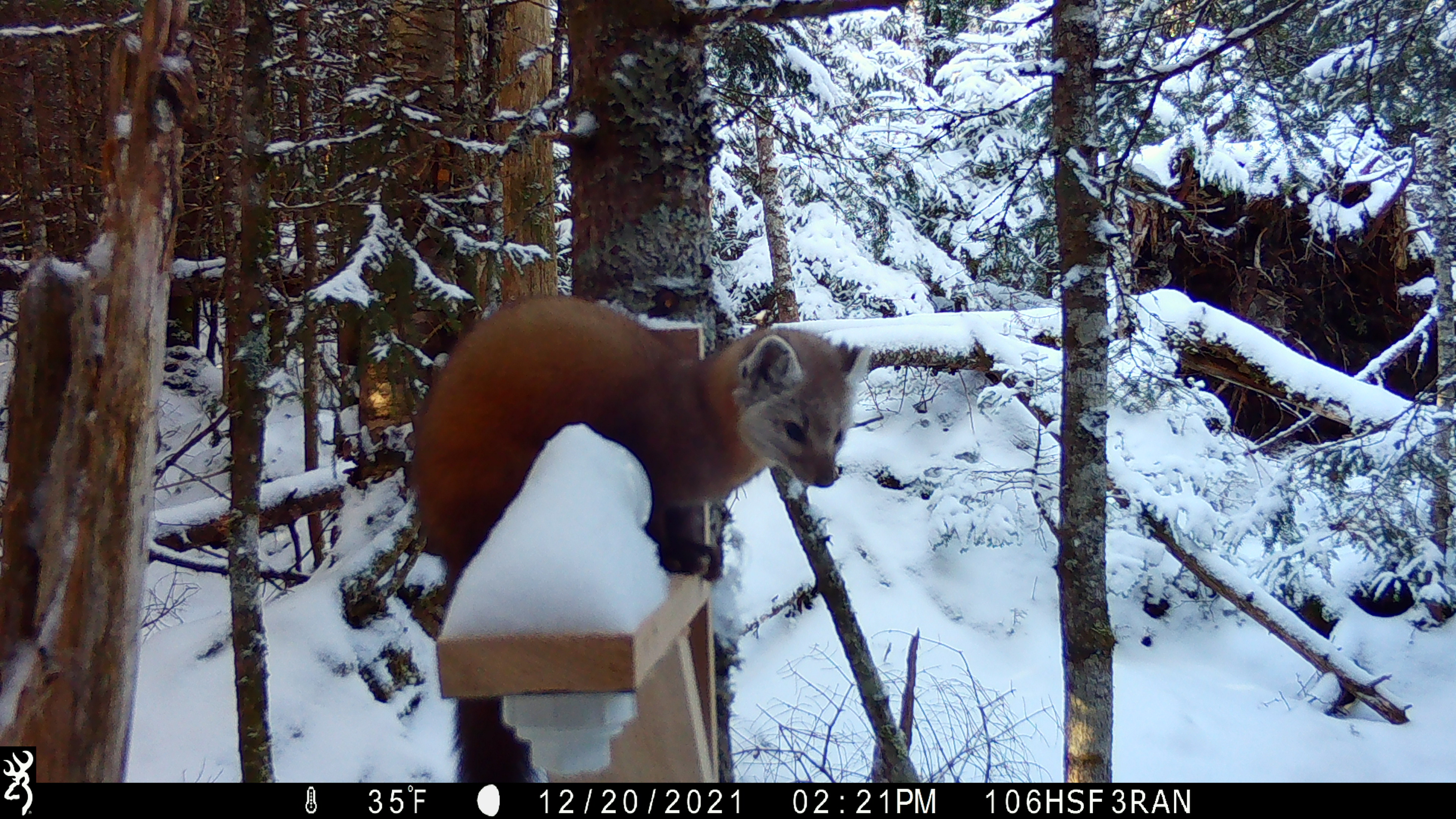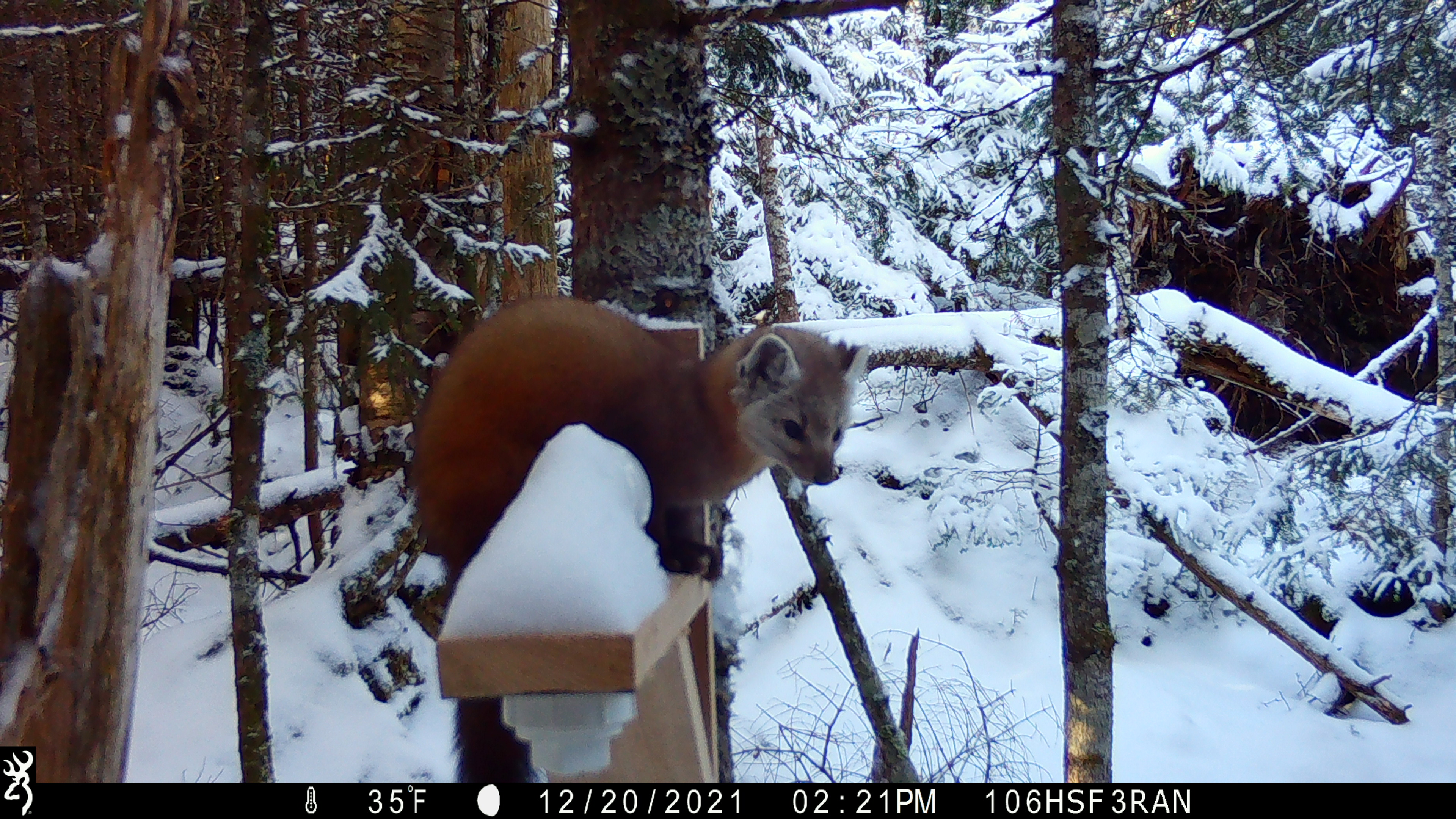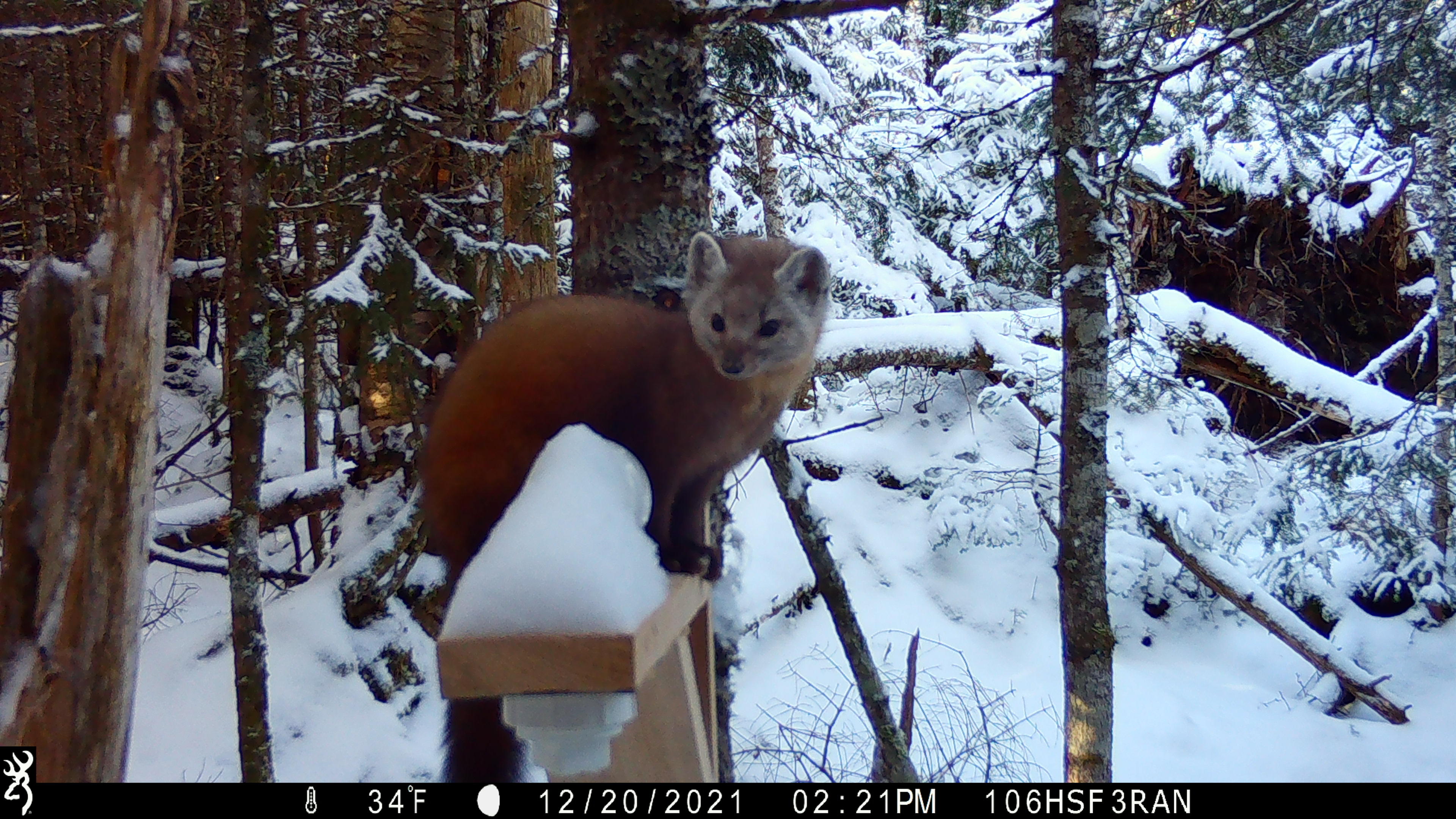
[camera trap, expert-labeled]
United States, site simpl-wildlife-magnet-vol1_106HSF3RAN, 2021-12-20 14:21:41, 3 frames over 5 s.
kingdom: Animalia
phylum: Chordata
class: Mammalia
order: Carnivora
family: Mustelidae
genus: Martes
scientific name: Martes americana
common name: american marten